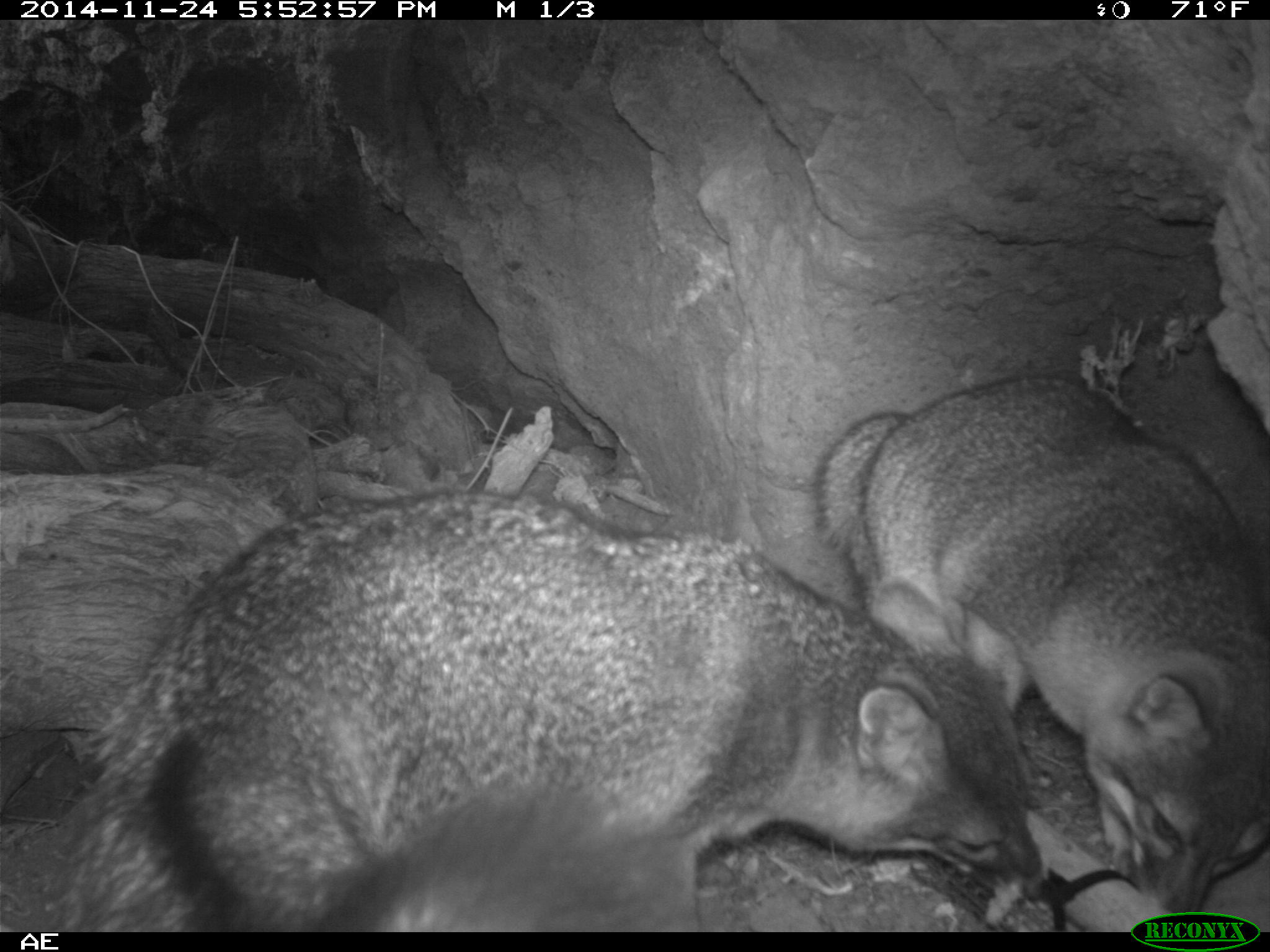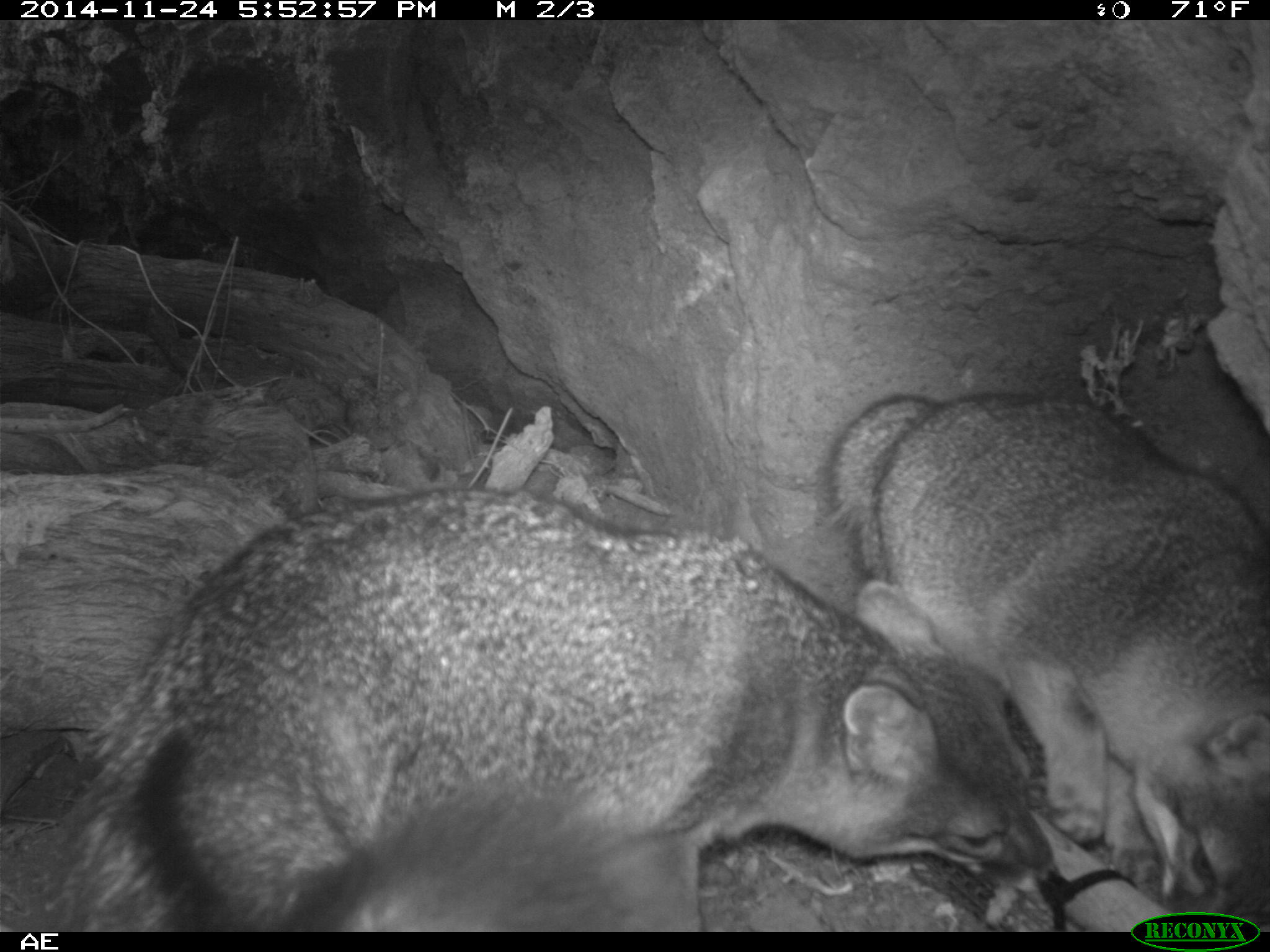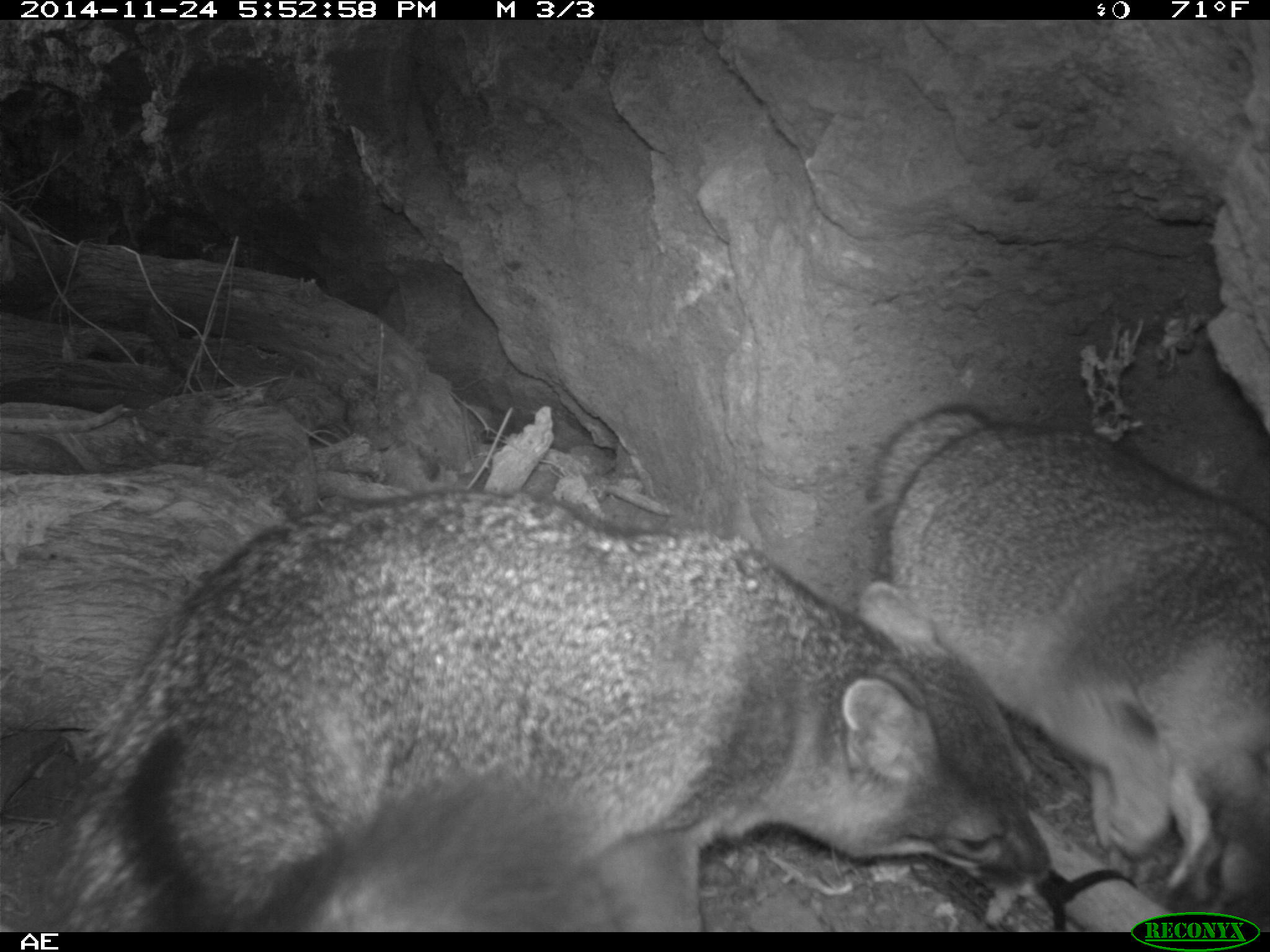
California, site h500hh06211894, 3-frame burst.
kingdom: Animalia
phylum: Chordata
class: Mammalia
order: Carnivora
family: Canidae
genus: Urocyon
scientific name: Urocyon littoralis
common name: island fox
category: fox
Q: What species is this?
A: Fox (island fox) (Urocyon littoralis).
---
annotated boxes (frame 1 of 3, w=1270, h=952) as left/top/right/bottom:
fox: 0/490/1042/933; 813/369/1269/913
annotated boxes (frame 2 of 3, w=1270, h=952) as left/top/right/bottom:
fox: 53/494/1050/930; 818/391/1269/919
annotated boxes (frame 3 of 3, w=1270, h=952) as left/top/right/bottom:
fox: 53/494/1050/930; 865/401/1269/926